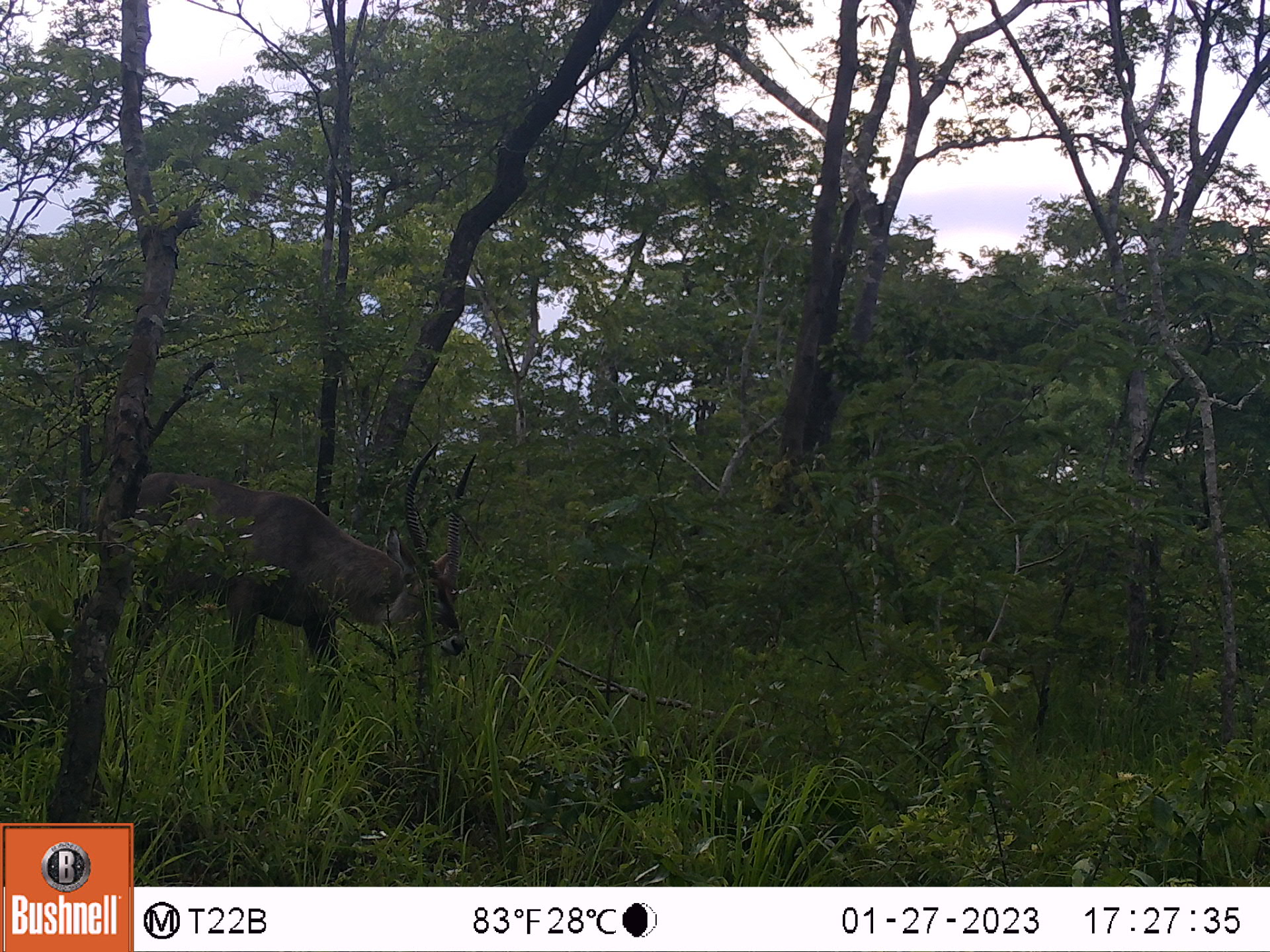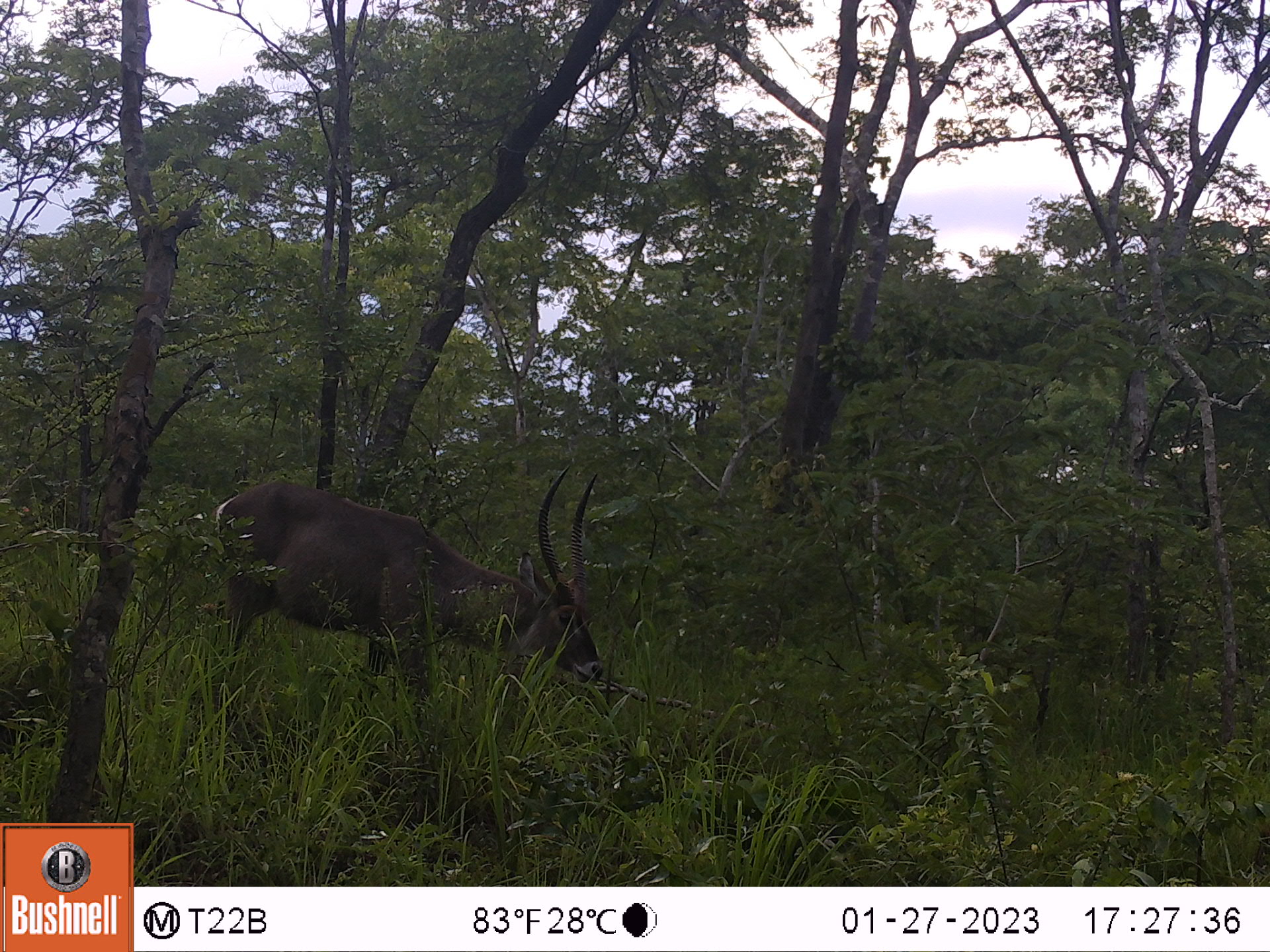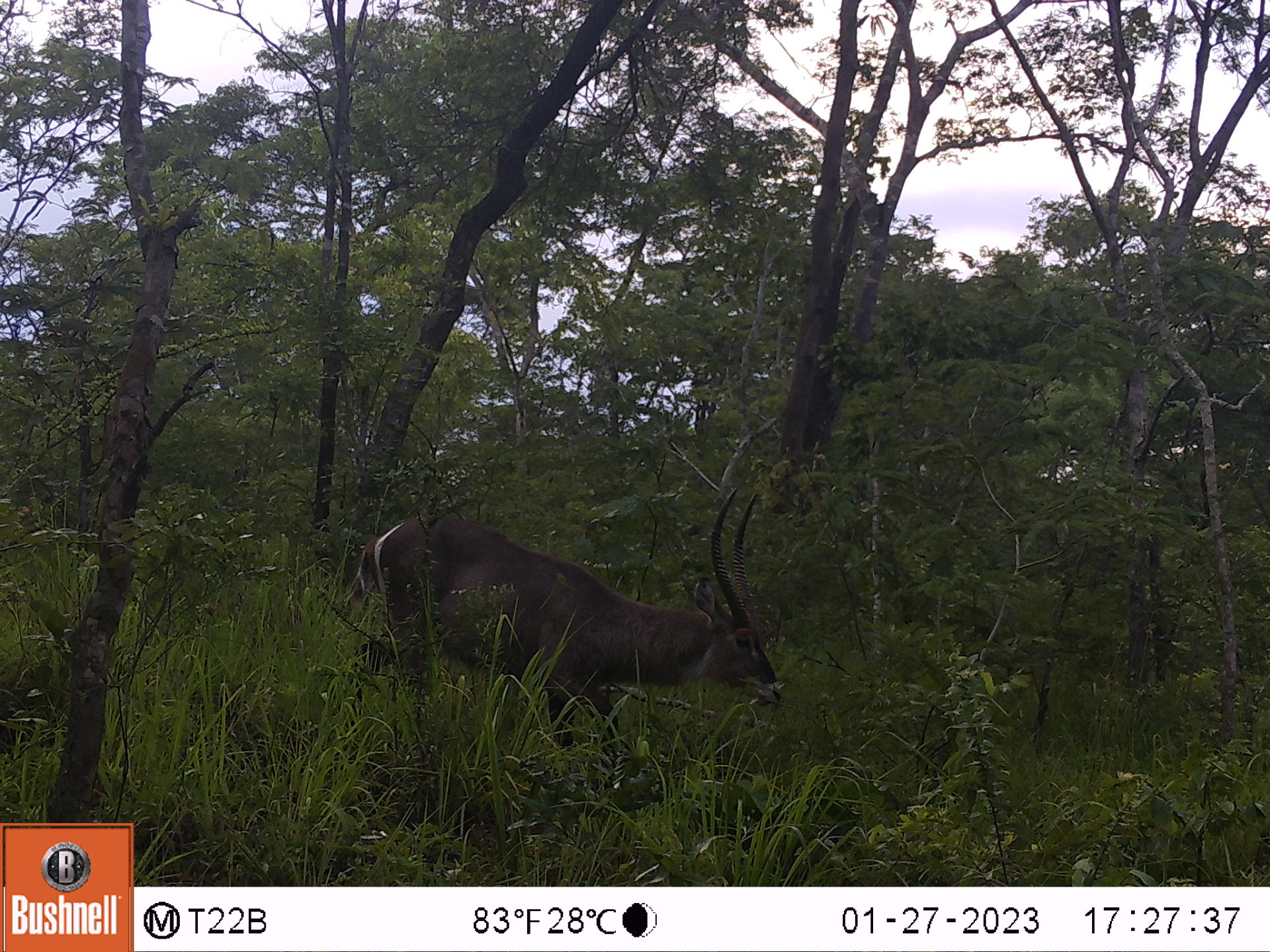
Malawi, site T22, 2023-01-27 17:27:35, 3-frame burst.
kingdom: Animalia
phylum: Chordata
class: Mammalia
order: Artiodactyla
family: Bovidae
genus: Kobus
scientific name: Kobus ellipsiprymnus ellipsiprymnus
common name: common waterbuck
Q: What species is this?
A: Common waterbuck (Kobus ellipsiprymnus ellipsiprymnus).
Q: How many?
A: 1.